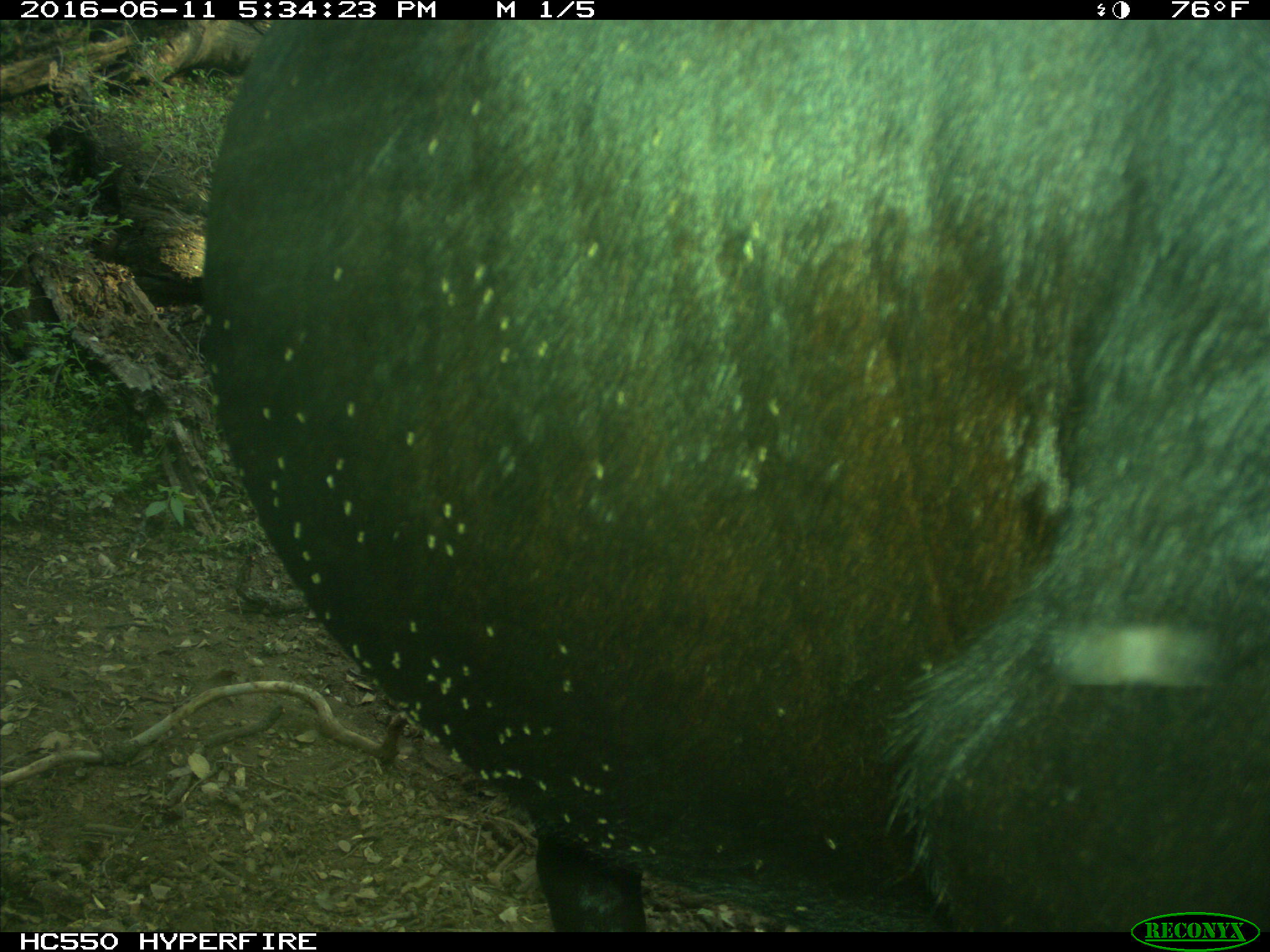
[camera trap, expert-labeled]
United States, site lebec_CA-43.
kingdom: Animalia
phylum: Chordata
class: Mammalia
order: Artiodactyla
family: Bovidae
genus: Bos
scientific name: Bos taurus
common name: domestic cow